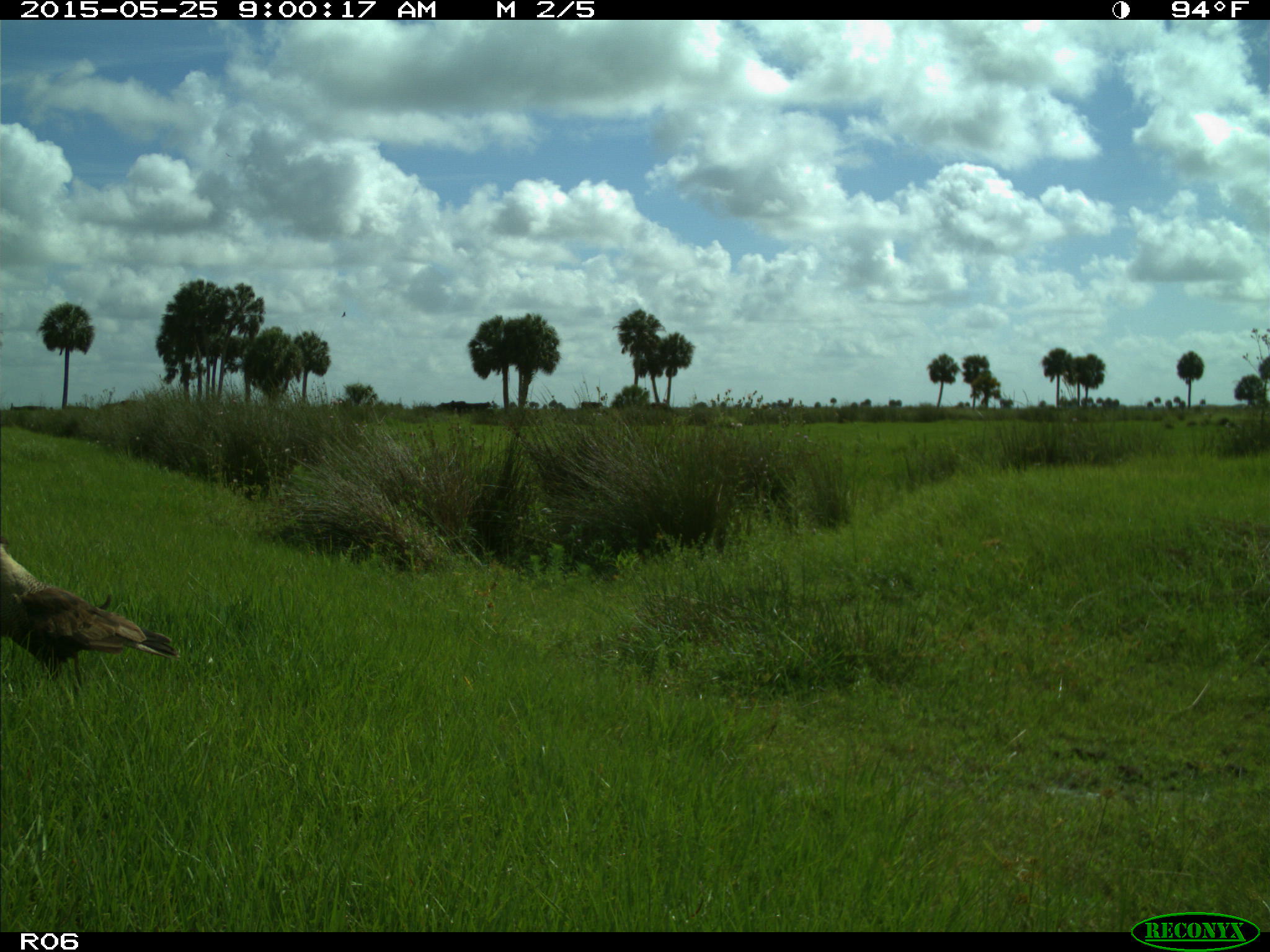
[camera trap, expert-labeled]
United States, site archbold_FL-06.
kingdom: Animalia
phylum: Chordata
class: Aves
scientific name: Aves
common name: birds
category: unidentified bird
Unidentified bird (birds) (Aves).